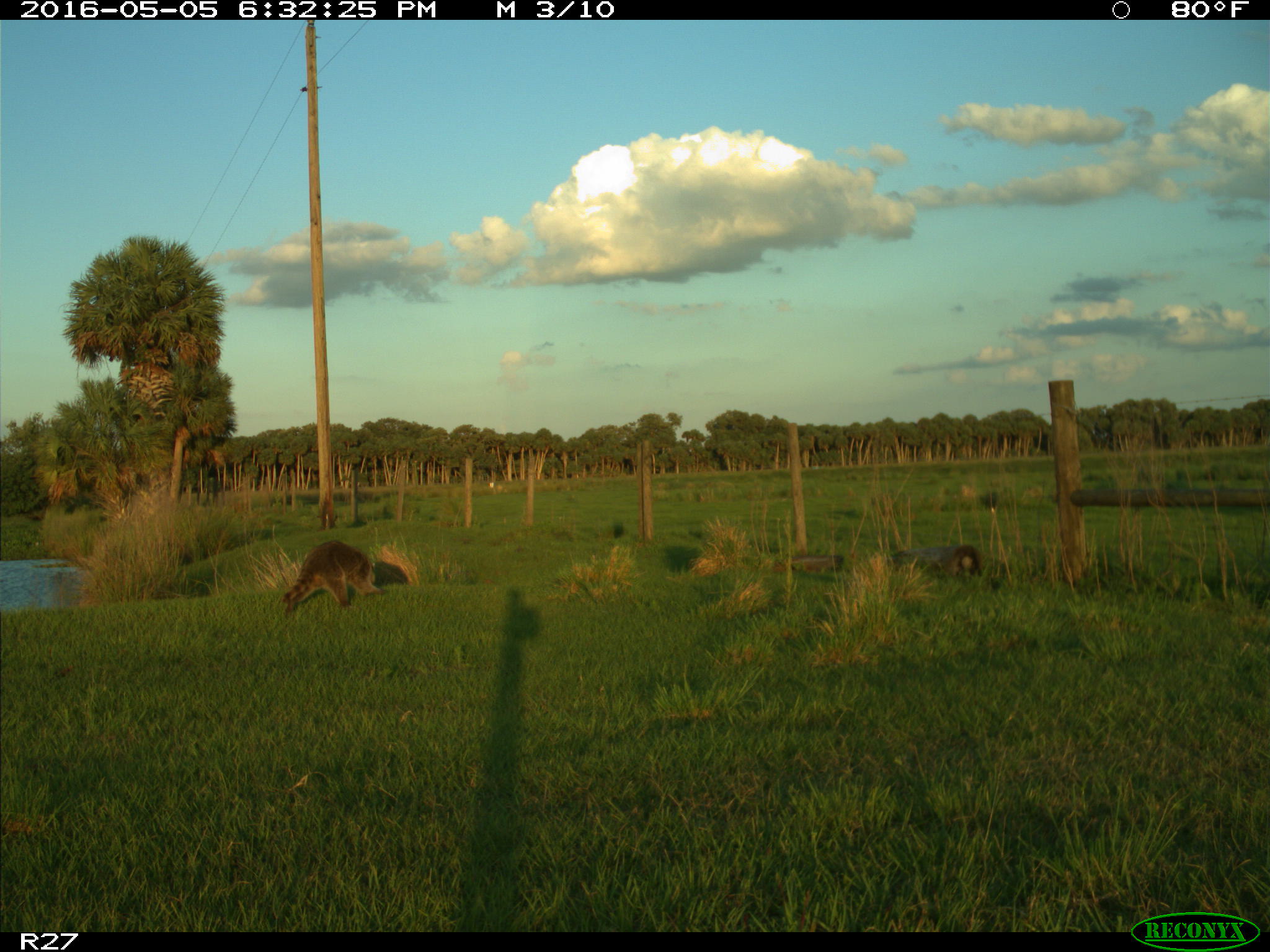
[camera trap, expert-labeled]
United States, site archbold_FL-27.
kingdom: Animalia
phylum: Chordata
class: Mammalia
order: Carnivora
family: Procyonidae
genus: Procyon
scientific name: Procyon lotor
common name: common raccoon